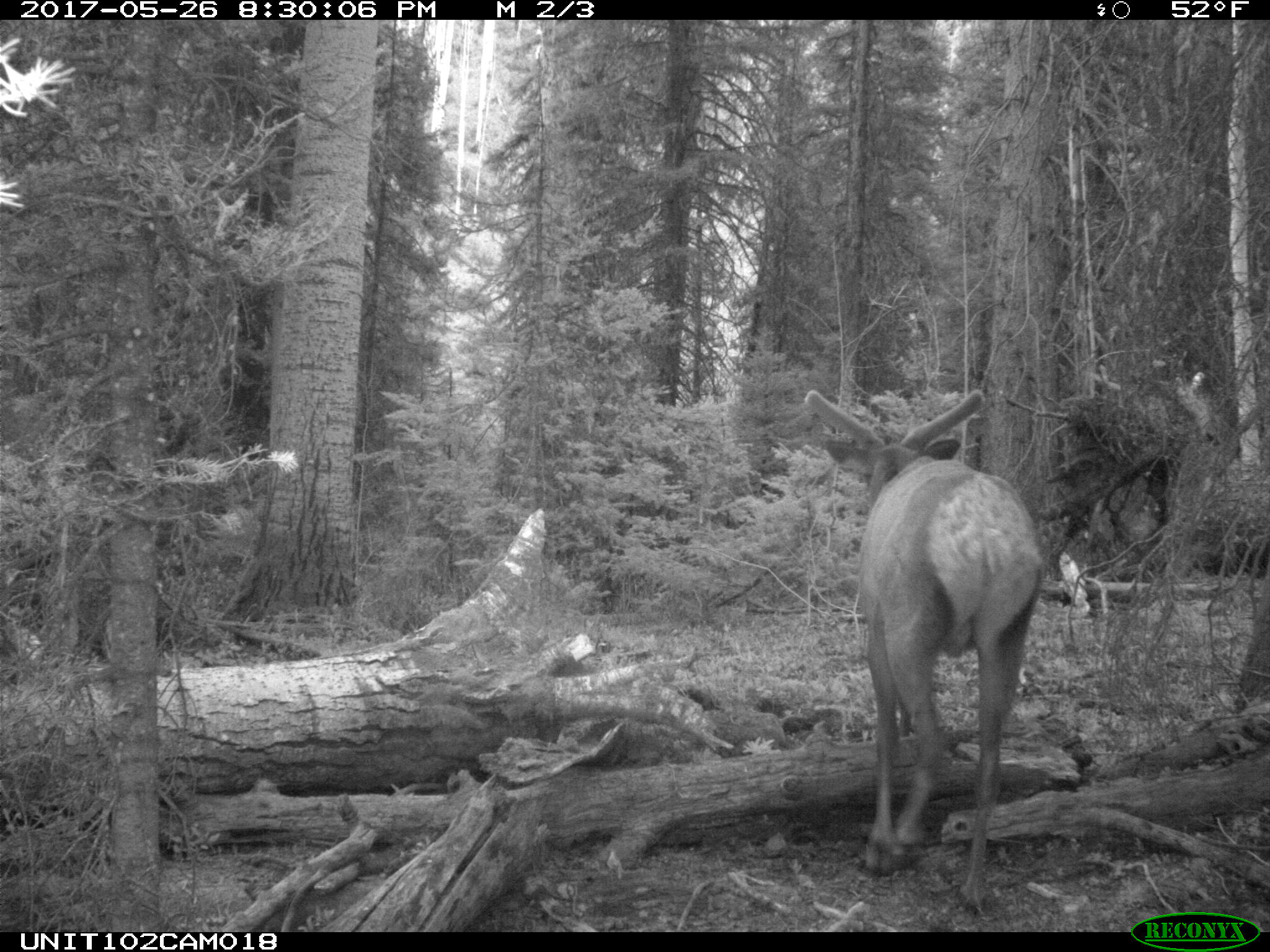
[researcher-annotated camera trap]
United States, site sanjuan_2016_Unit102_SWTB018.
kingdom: Animalia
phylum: Chordata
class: Mammalia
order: Artiodactyla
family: Cervidae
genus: Cervus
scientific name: Cervus elaphus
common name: red deer